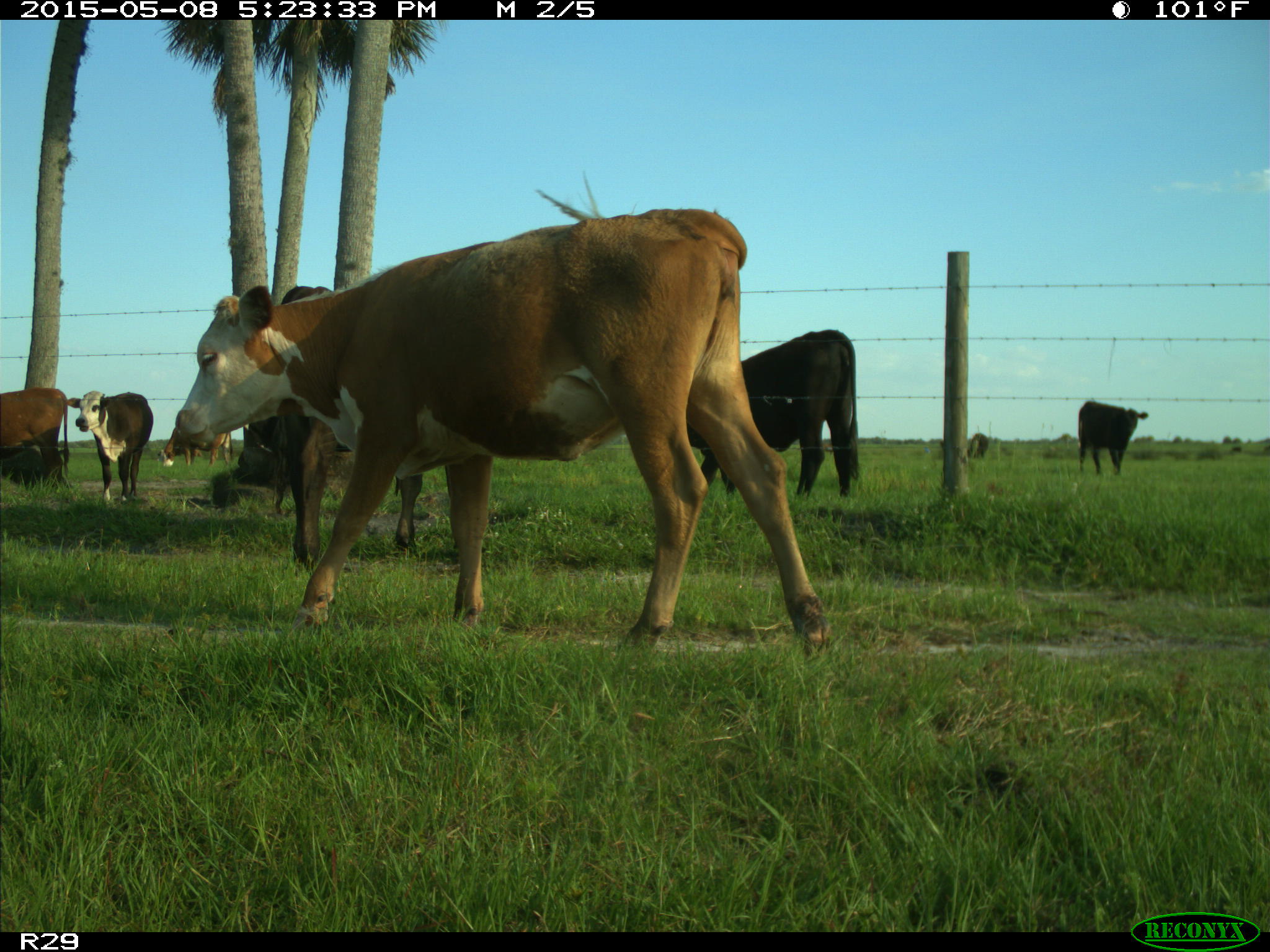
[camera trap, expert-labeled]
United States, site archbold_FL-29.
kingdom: Animalia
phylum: Chordata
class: Mammalia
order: Artiodactyla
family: Bovidae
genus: Bos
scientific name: Bos taurus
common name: domestic cow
Bos taurus (domestic cow).